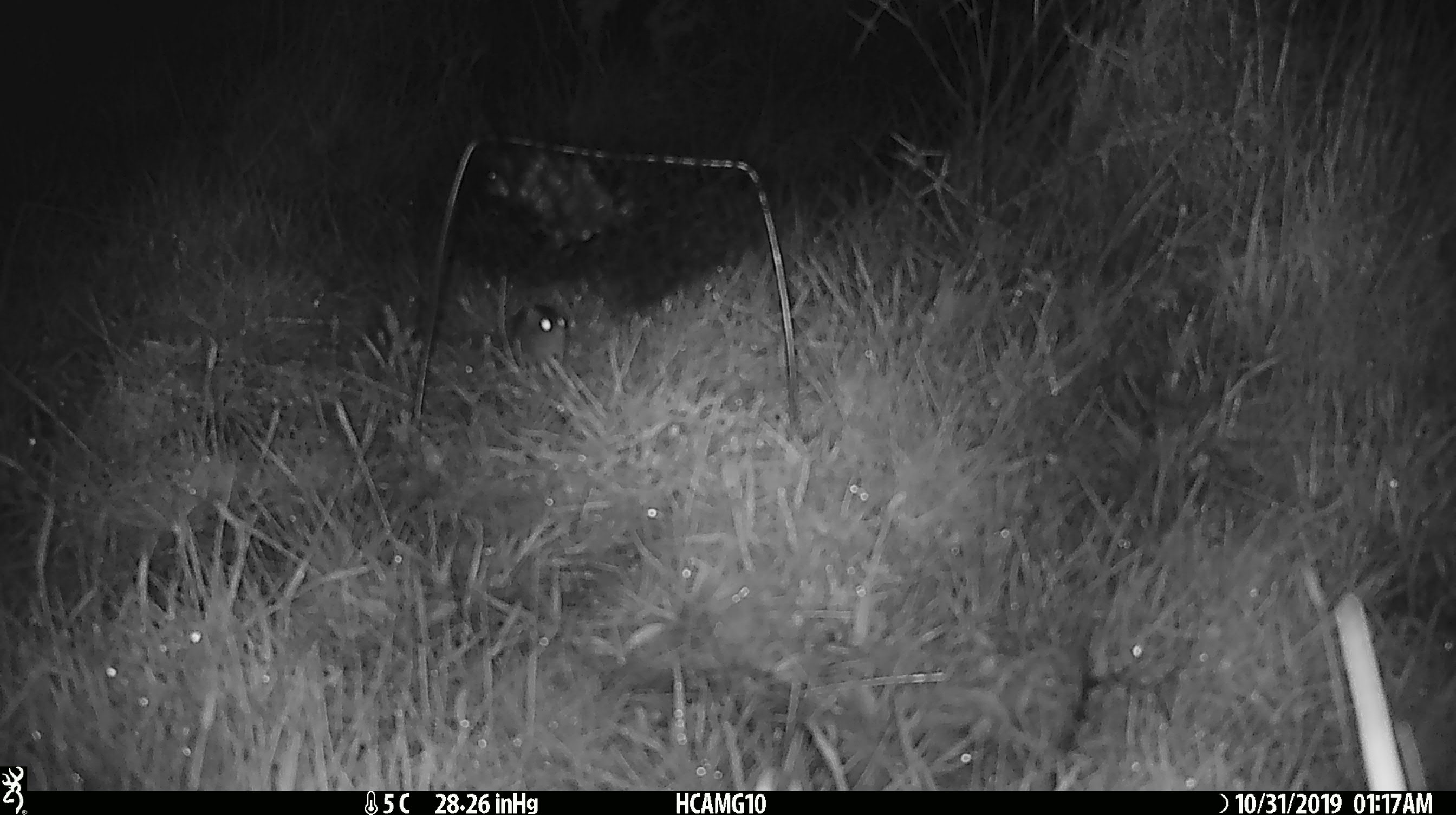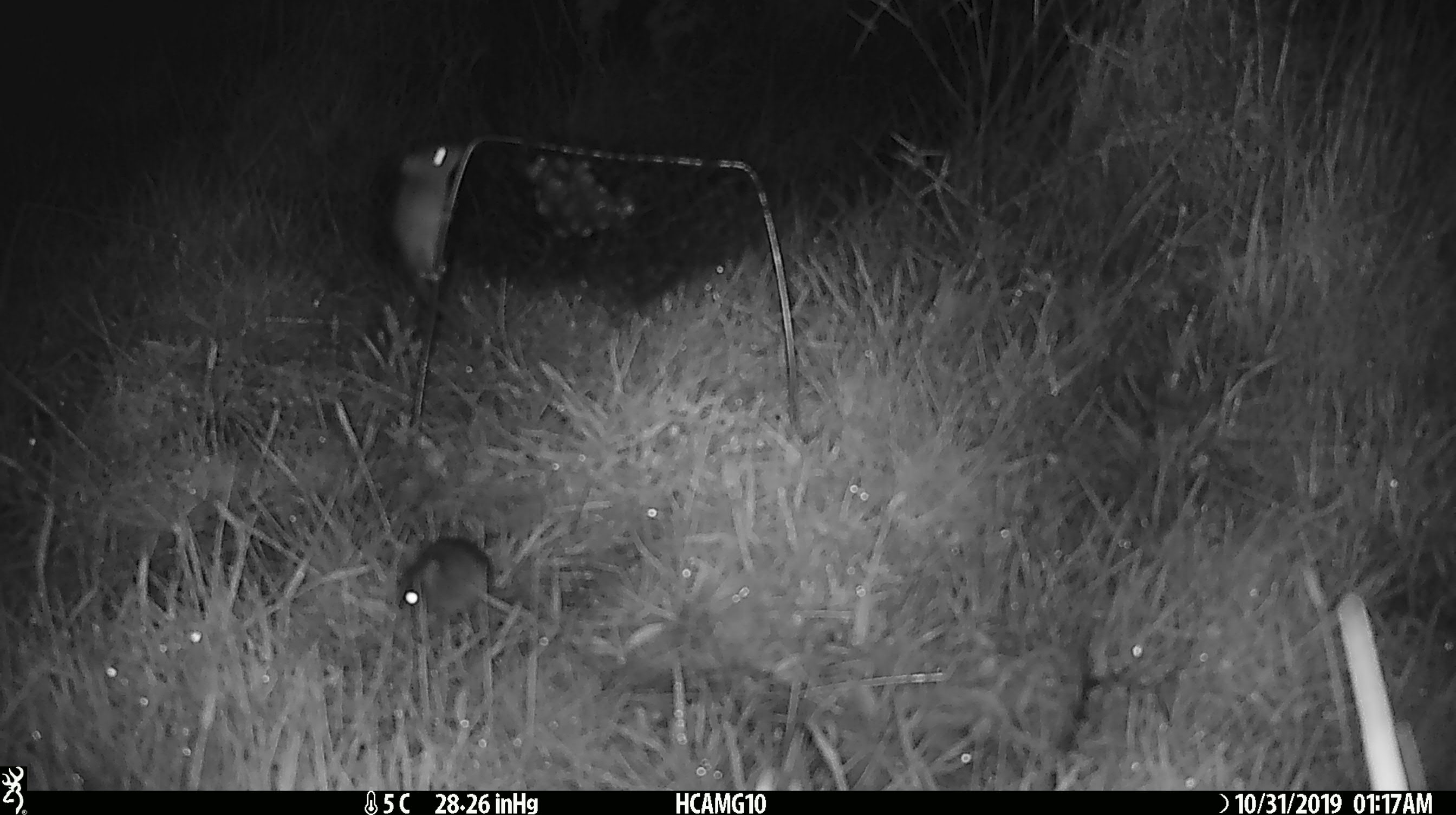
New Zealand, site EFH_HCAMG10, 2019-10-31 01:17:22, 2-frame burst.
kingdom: Animalia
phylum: Chordata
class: Mammalia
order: Rodentia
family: Muridae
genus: Mus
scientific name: Mus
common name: mouse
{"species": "mouse (Mus)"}